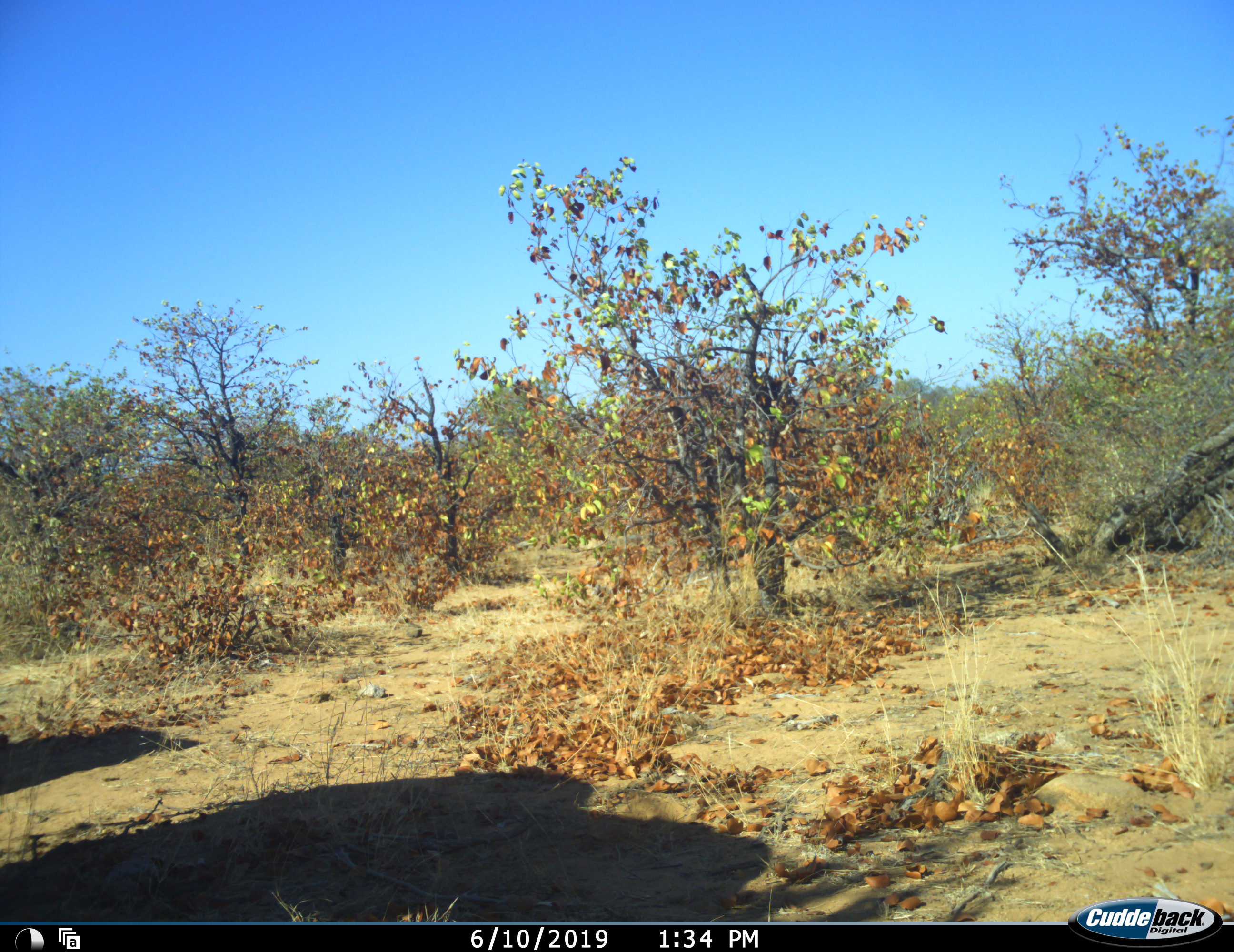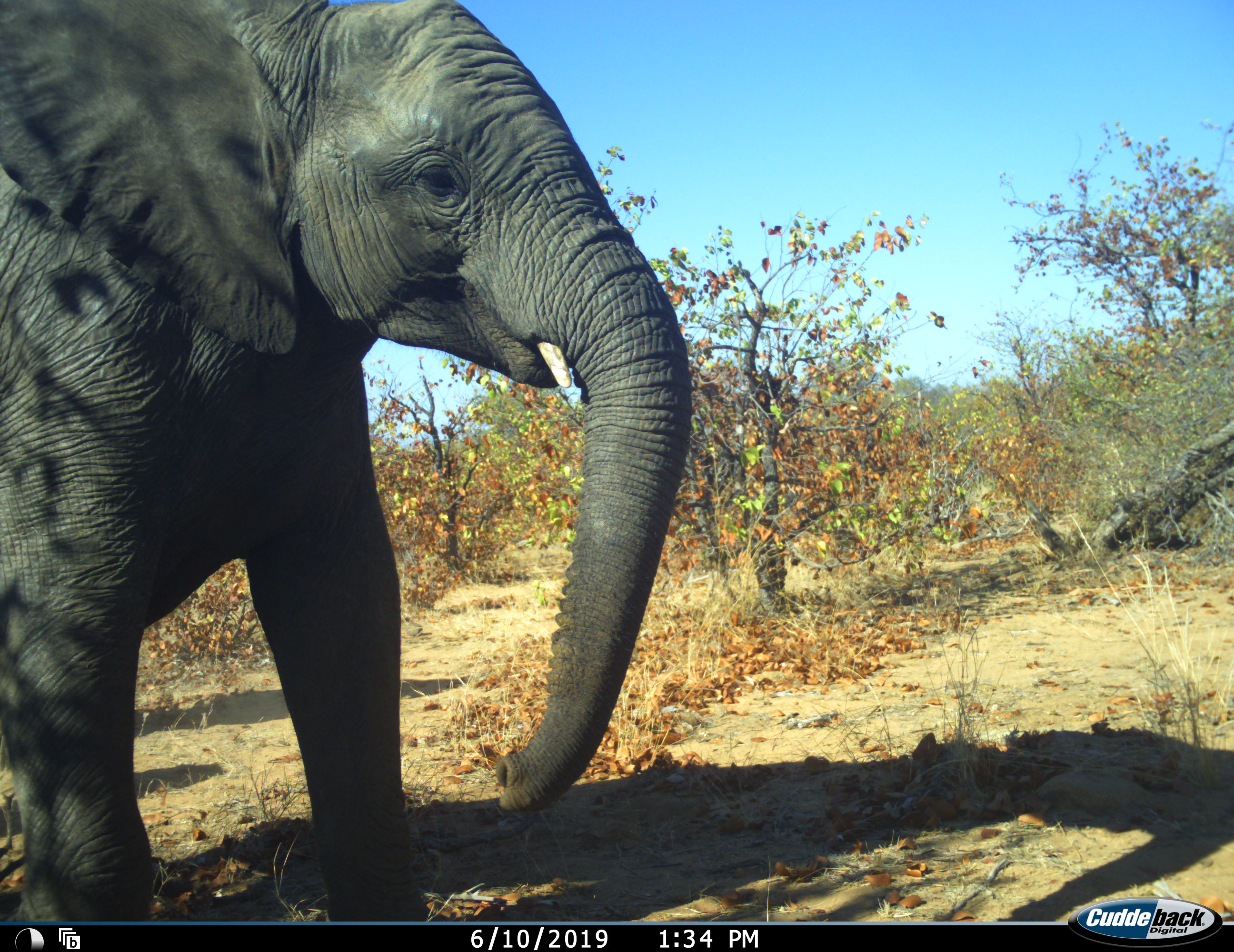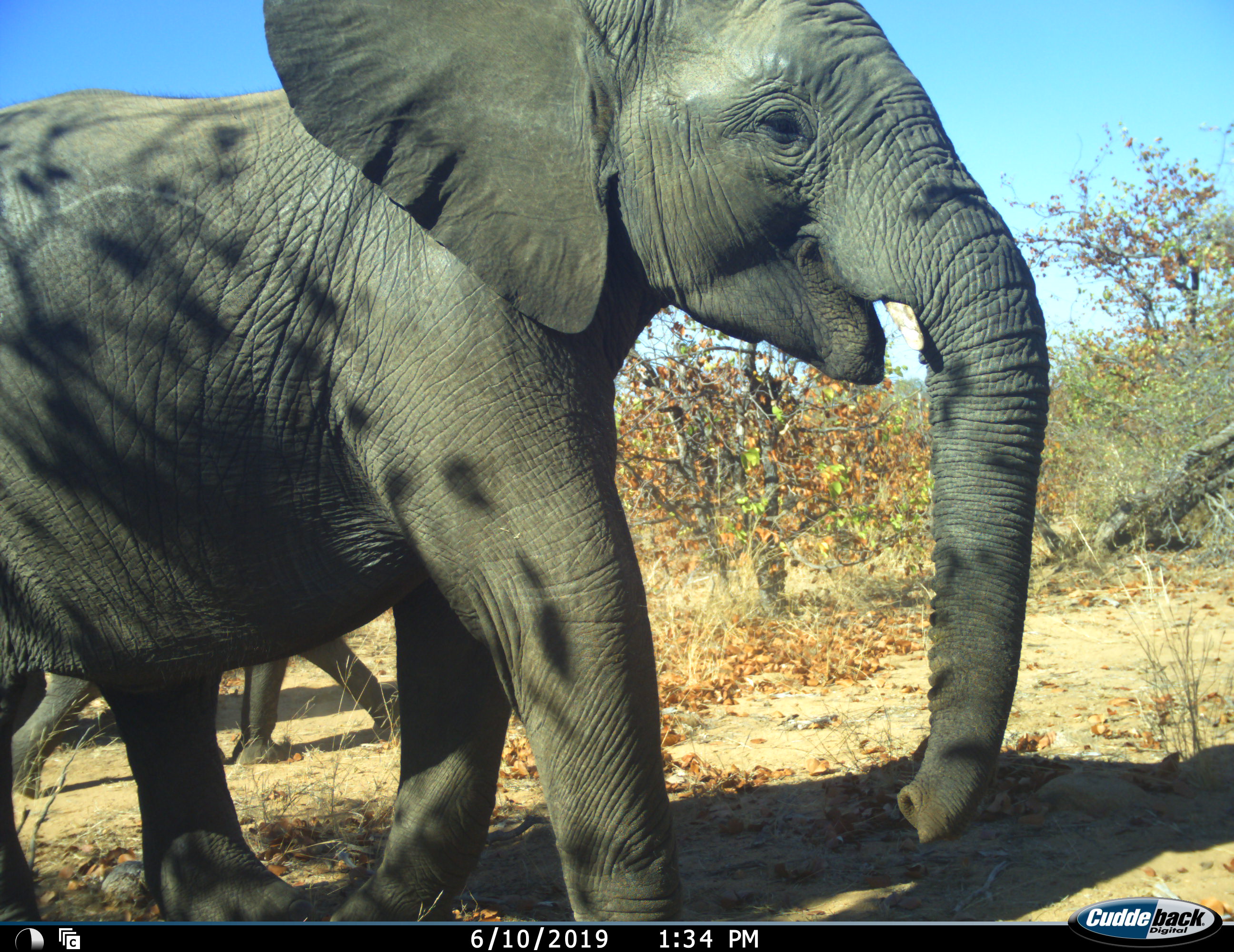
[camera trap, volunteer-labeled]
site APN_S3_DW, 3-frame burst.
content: unidentified animal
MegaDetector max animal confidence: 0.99